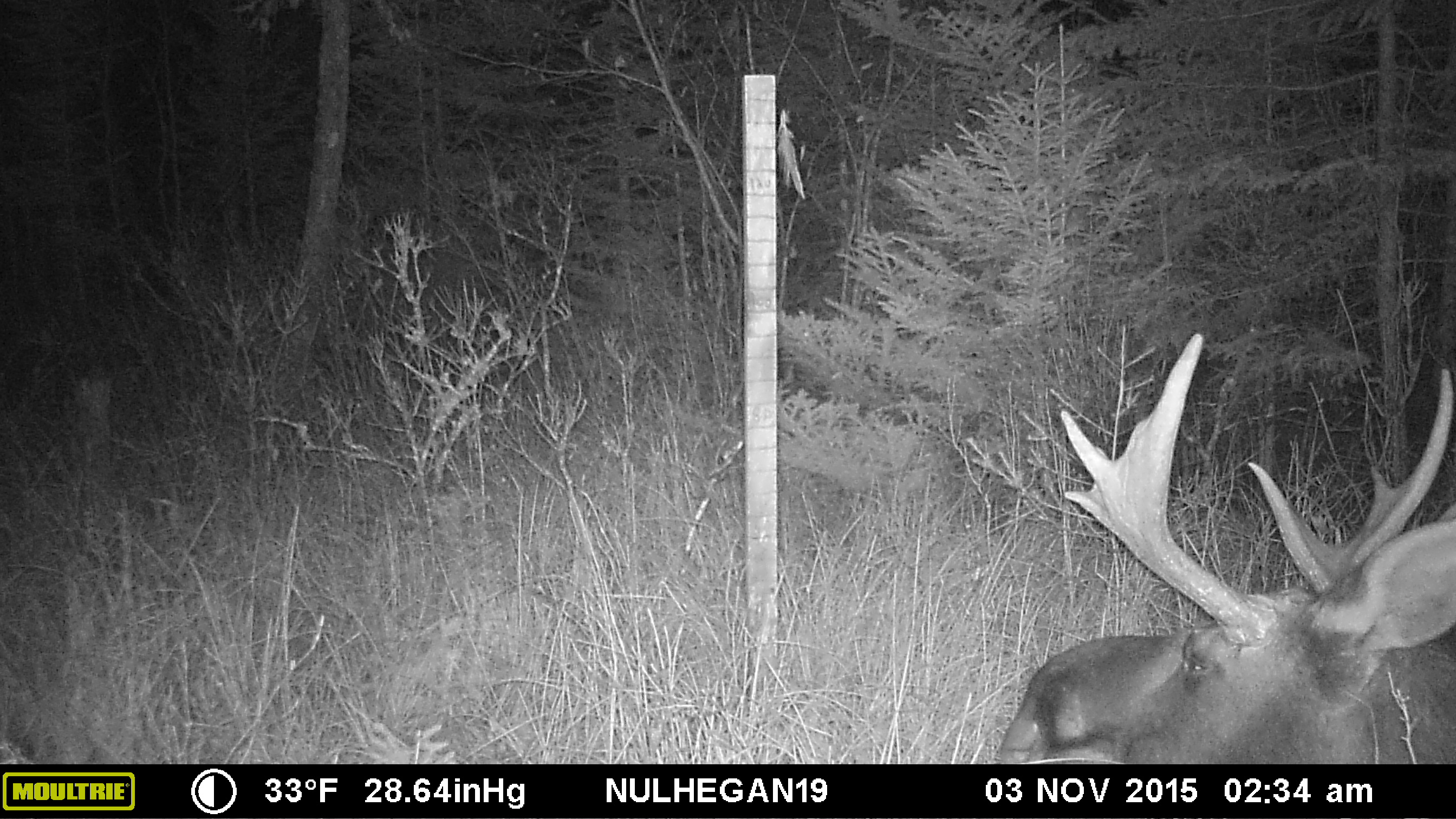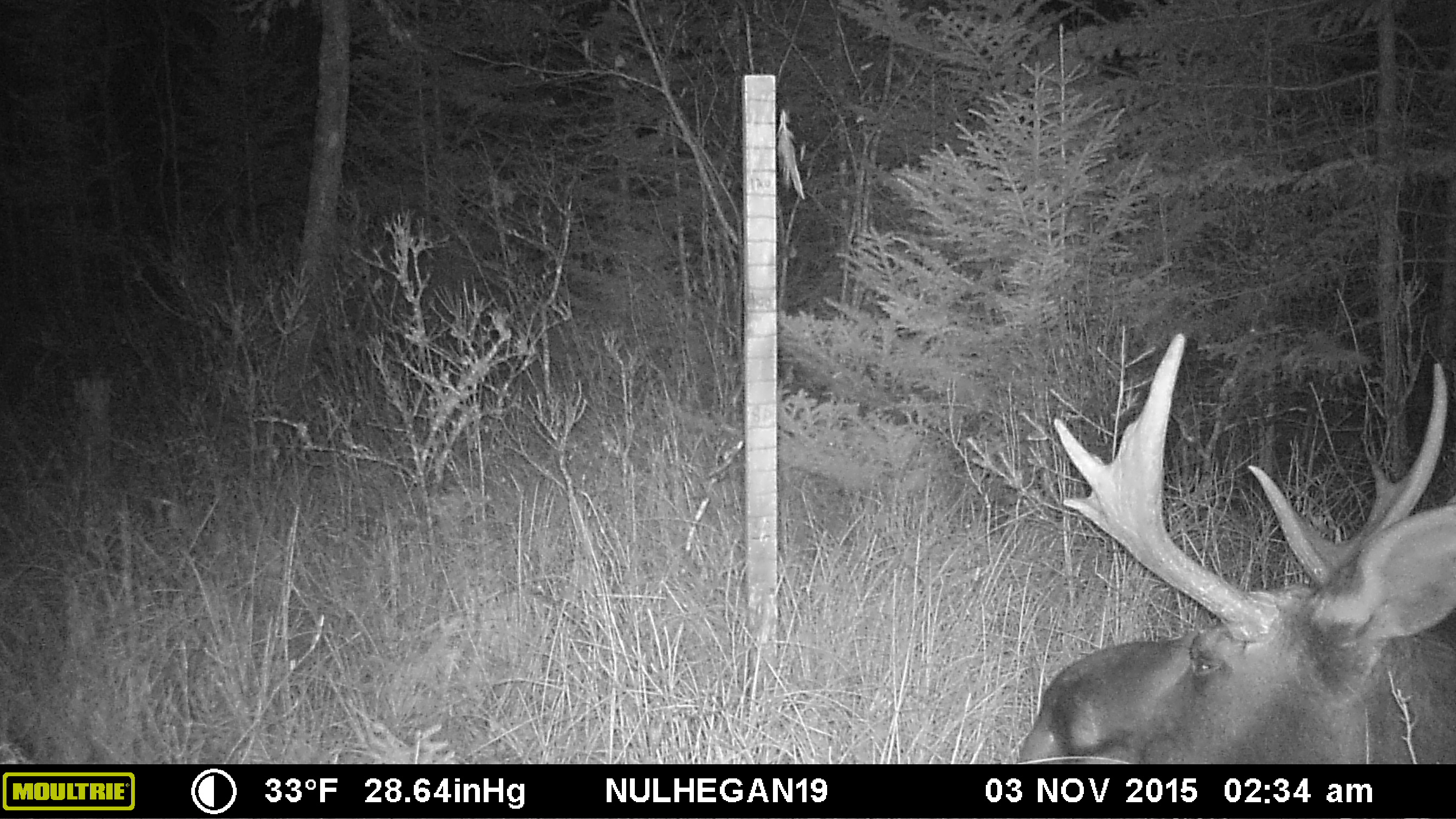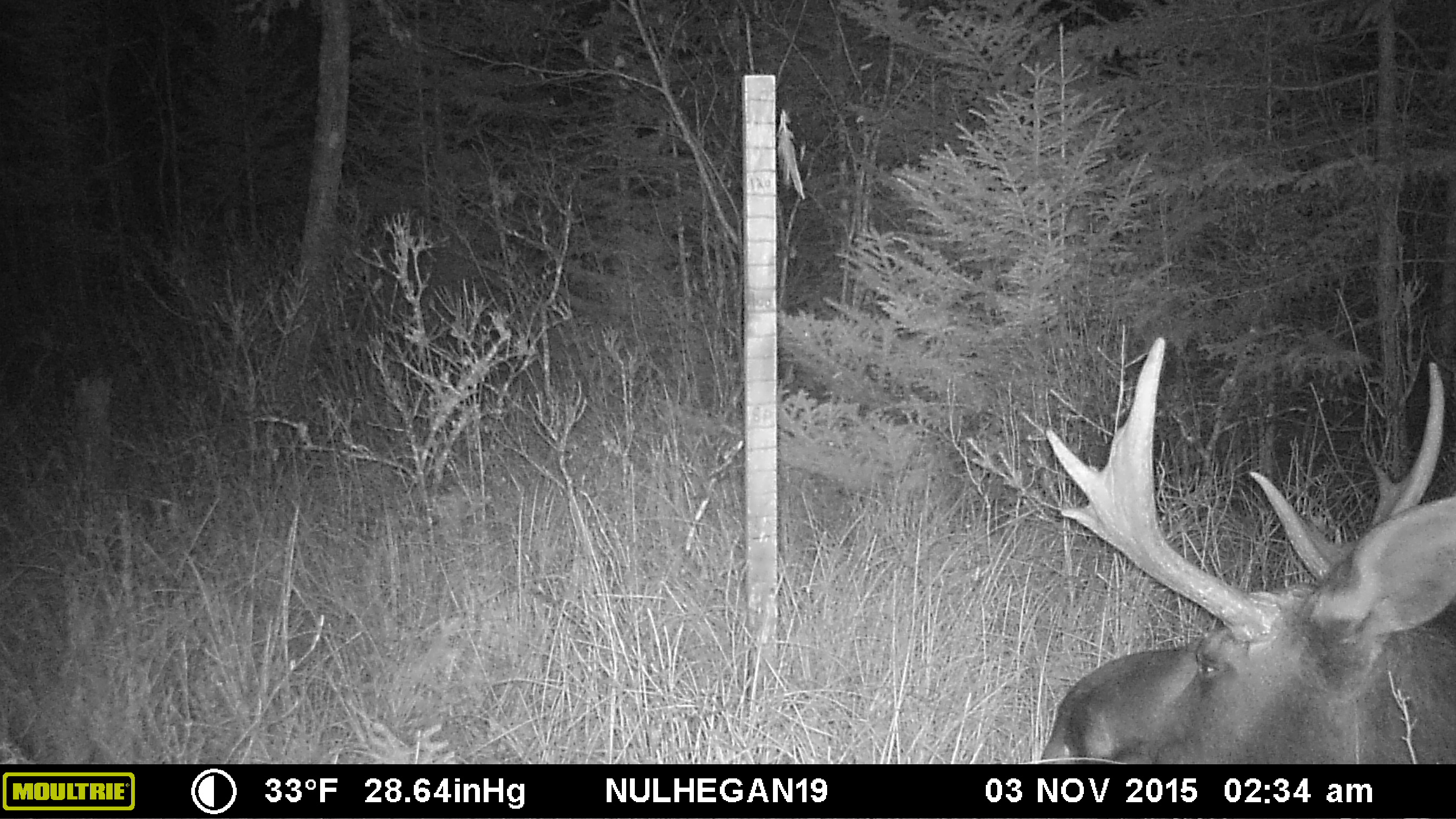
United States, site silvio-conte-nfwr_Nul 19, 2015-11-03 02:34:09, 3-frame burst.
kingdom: Animalia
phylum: Chordata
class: Mammalia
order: Artiodactyla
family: Cervidae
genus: Alces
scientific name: Alces alces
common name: moose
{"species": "moose (Alces alces)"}